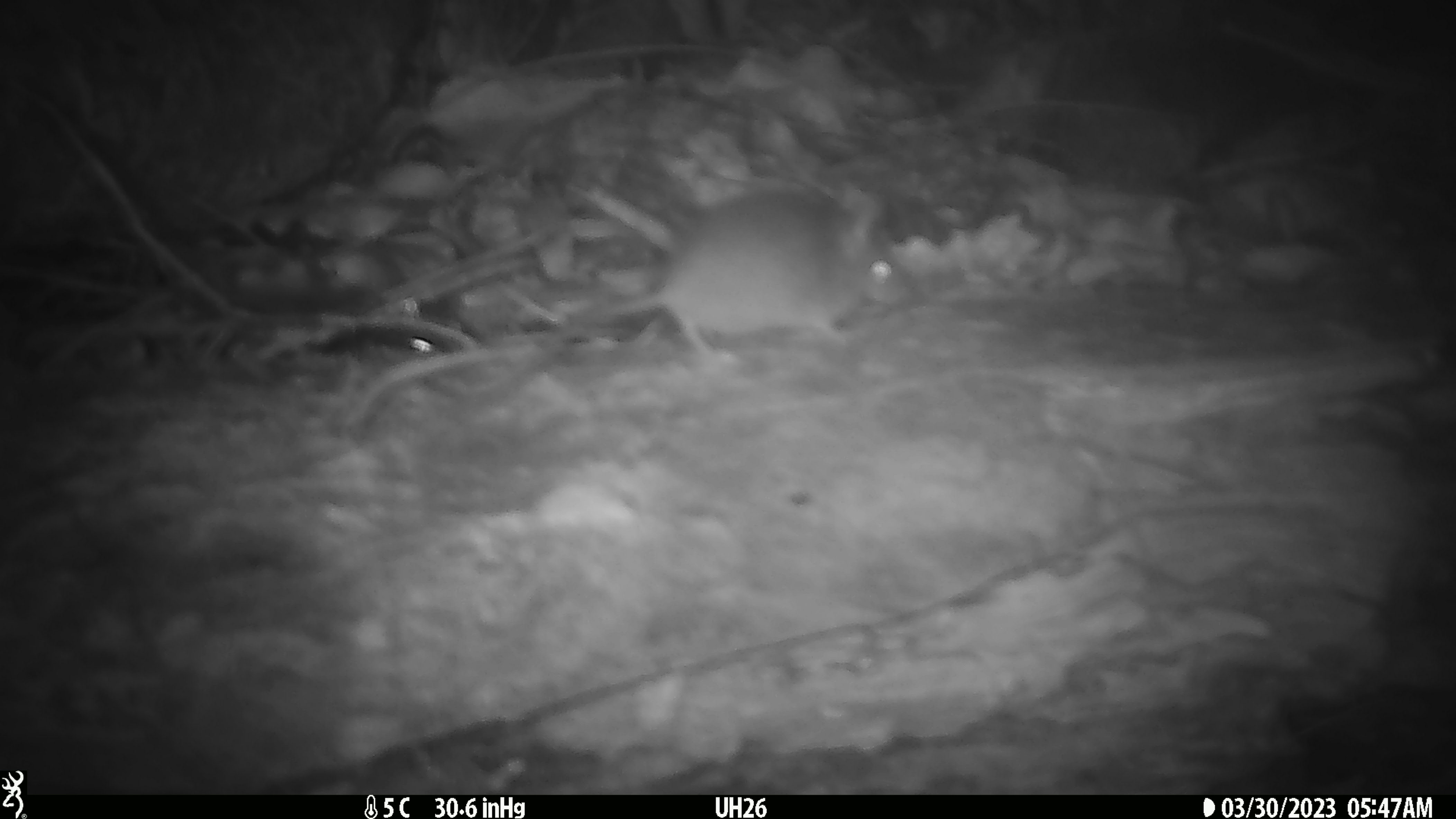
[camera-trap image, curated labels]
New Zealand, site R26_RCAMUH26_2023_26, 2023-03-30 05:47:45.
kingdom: Animalia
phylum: Chordata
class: Mammalia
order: Rodentia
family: Muridae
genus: Mus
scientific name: Mus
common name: mouse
Mouse (Mus).